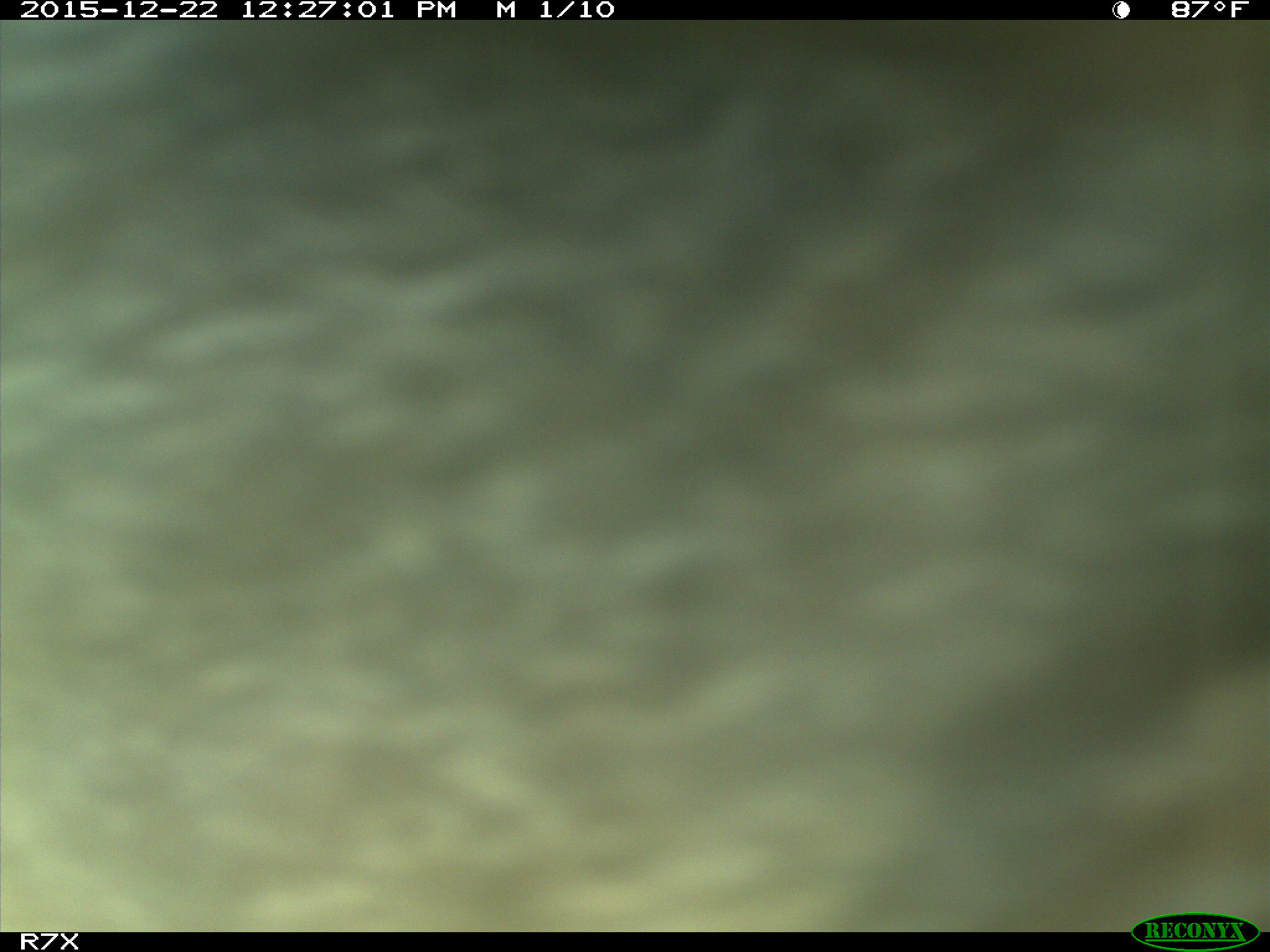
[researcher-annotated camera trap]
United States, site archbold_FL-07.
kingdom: Animalia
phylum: Chordata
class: Mammalia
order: Artiodactyla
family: Bovidae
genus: Bos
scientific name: Bos taurus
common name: domestic cow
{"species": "Bos taurus (domestic cow)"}